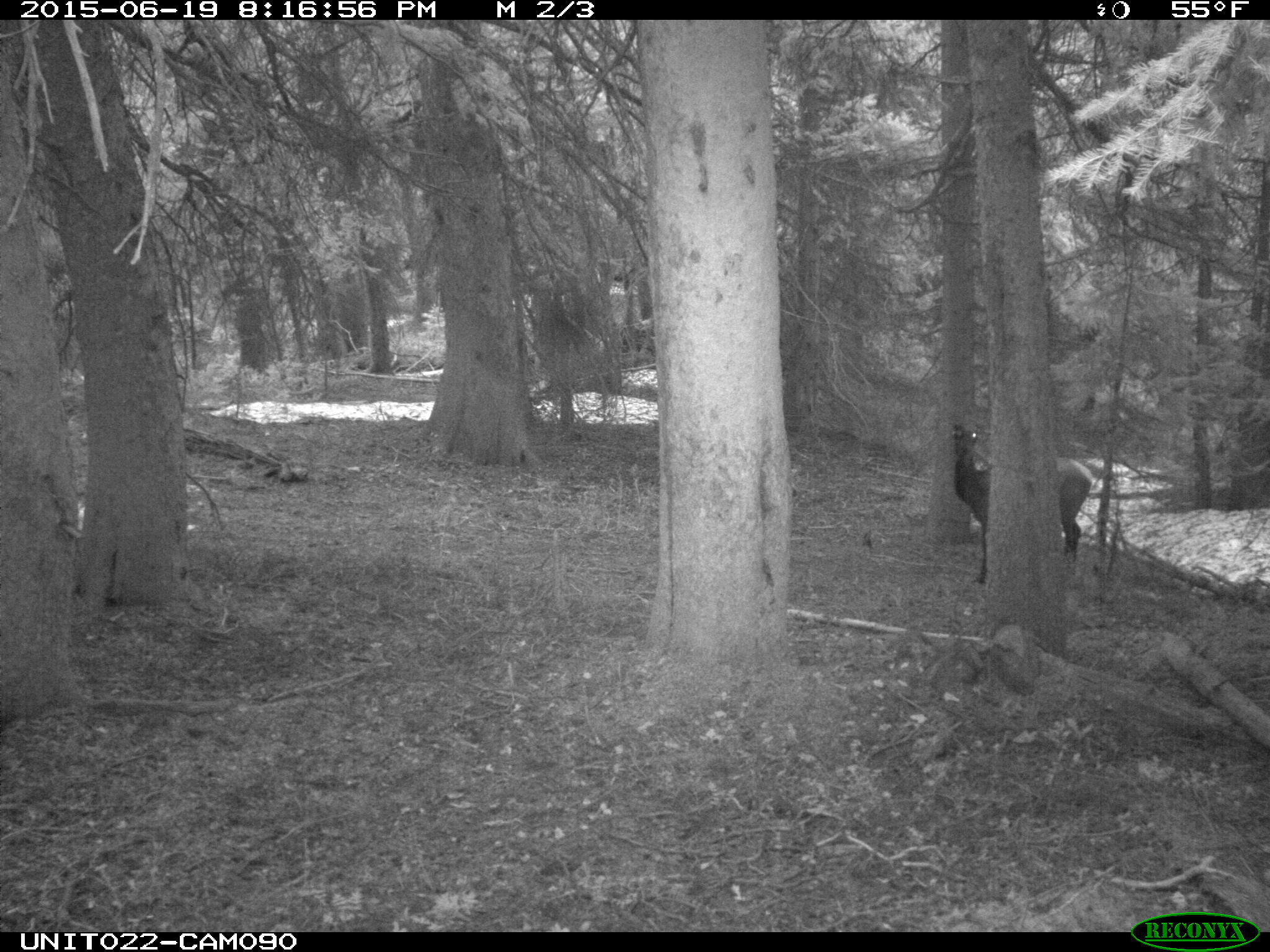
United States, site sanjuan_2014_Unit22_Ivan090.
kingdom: Animalia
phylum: Chordata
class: Mammalia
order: Artiodactyla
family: Cervidae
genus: Cervus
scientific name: Cervus elaphus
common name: red deer